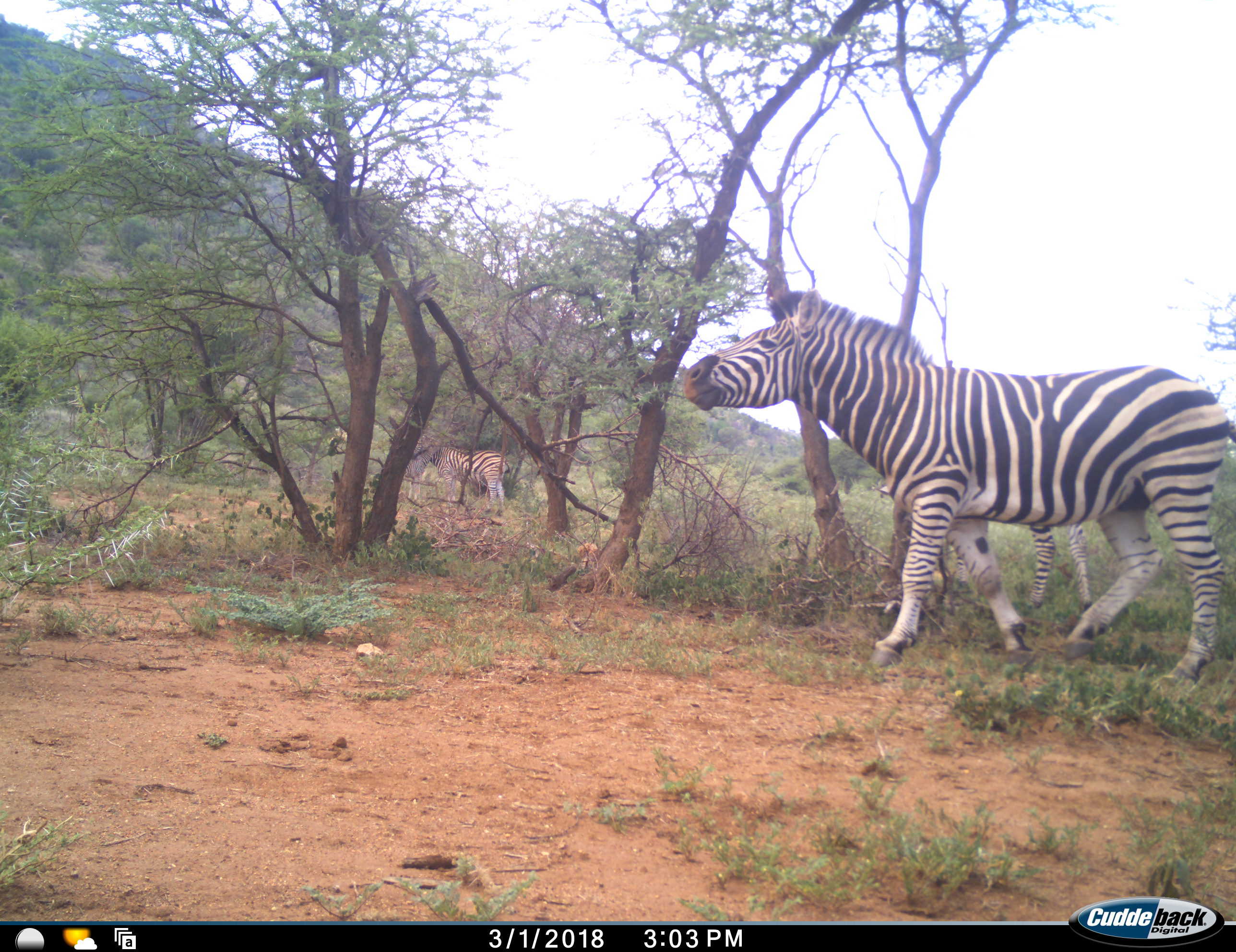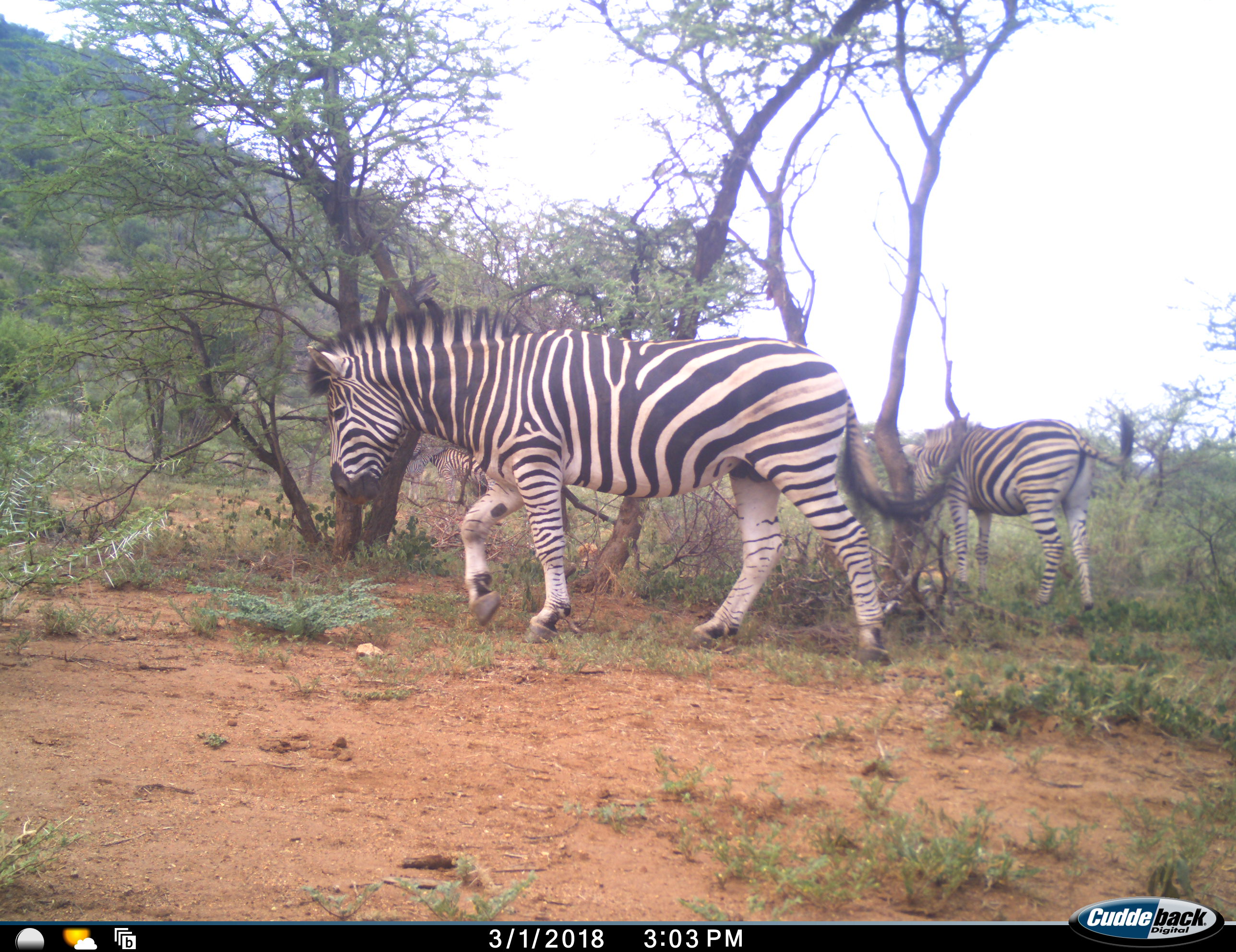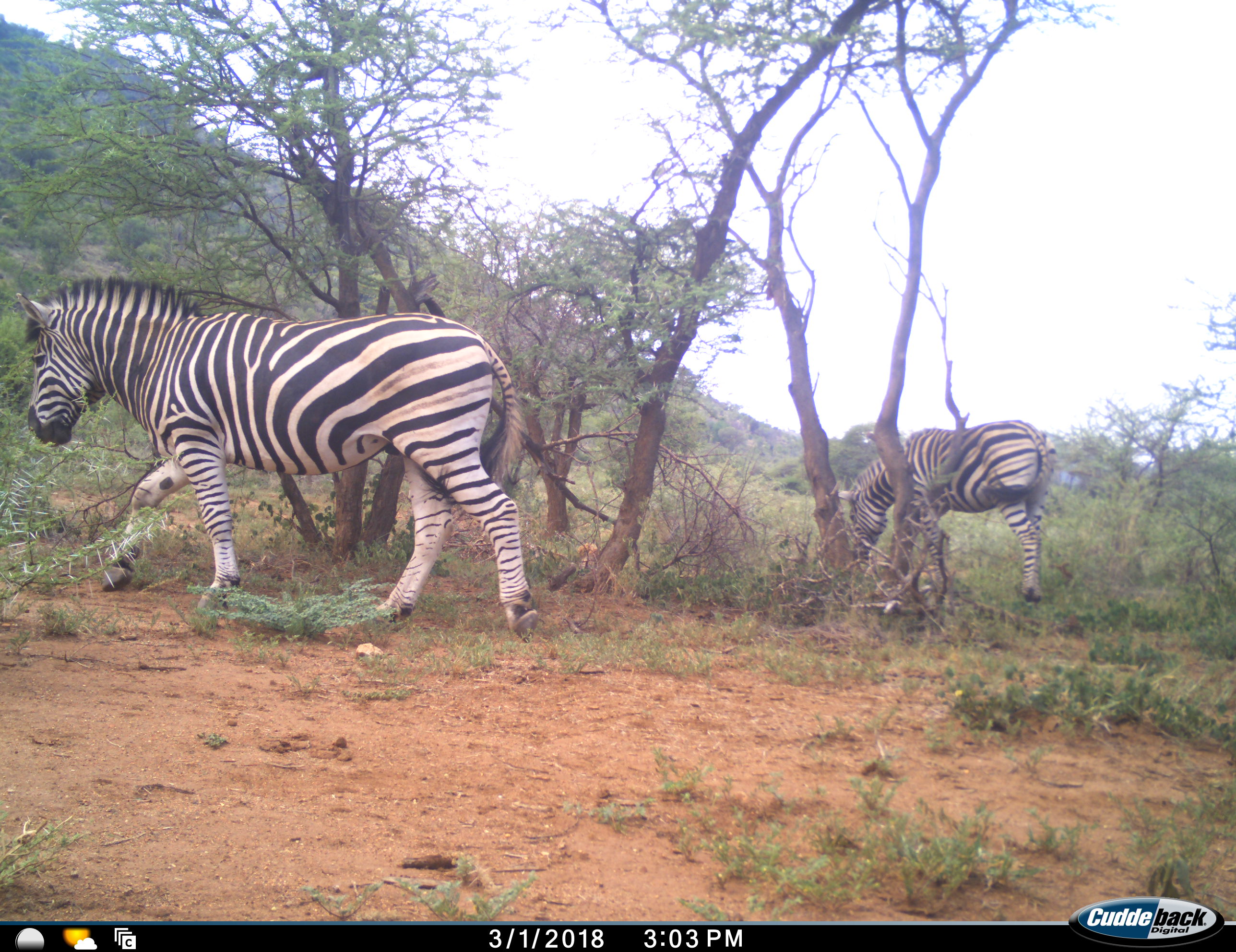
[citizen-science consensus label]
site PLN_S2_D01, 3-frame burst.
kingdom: Animalia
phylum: Chordata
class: Mammalia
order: Perissodactyla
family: Equidae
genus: Equus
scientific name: Equus quagga burchellii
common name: burchell's zebra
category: zebraburchells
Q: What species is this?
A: Zebraburchells (burchell's zebra) (Equus quagga burchellii).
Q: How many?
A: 3.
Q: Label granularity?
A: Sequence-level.